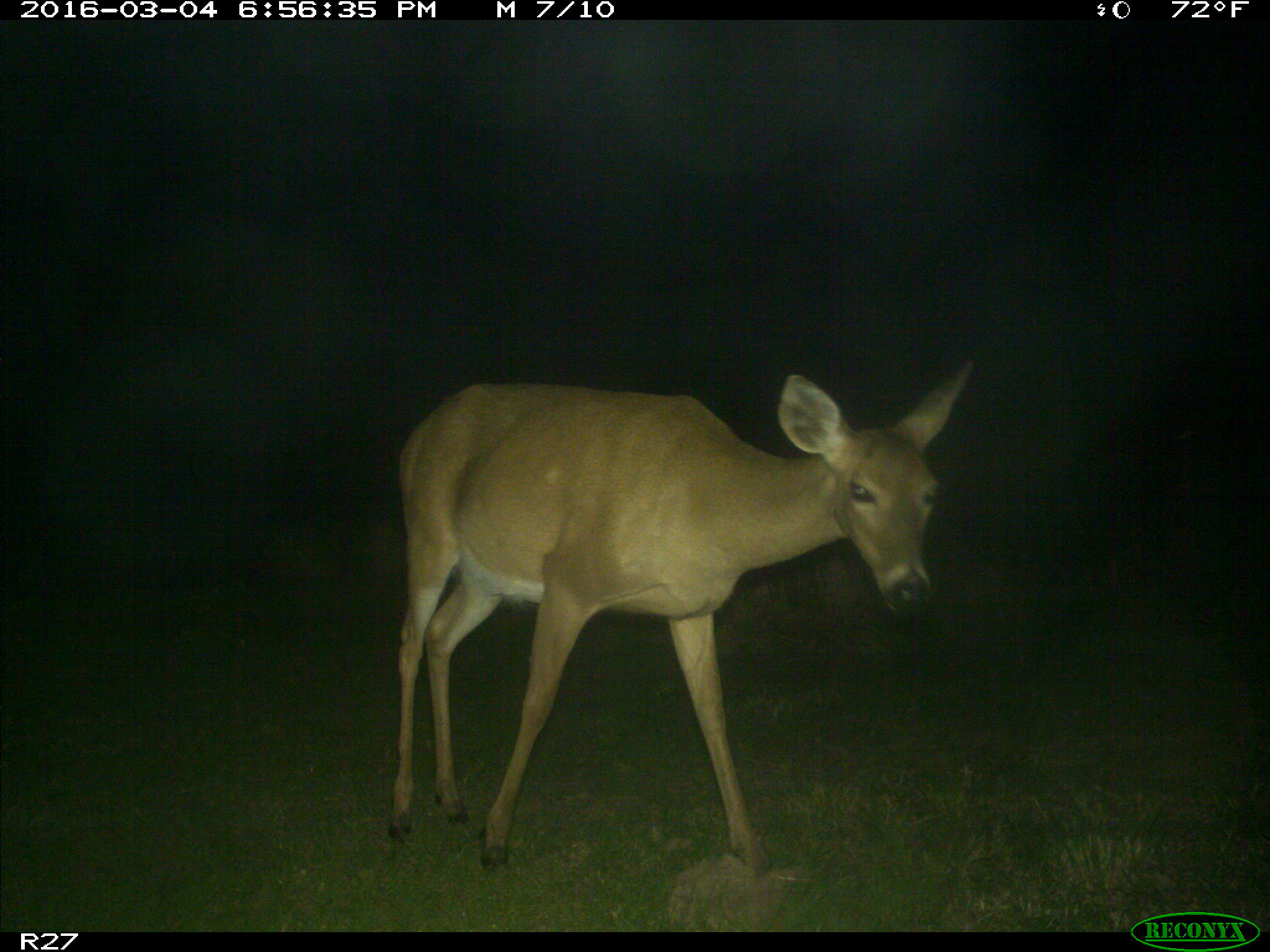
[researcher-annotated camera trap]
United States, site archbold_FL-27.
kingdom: Animalia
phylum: Chordata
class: Mammalia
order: Artiodactyla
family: Cervidae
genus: Odocoileus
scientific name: Odocoileus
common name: deer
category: unidentified deer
Unidentified deer (deer) (Odocoileus).